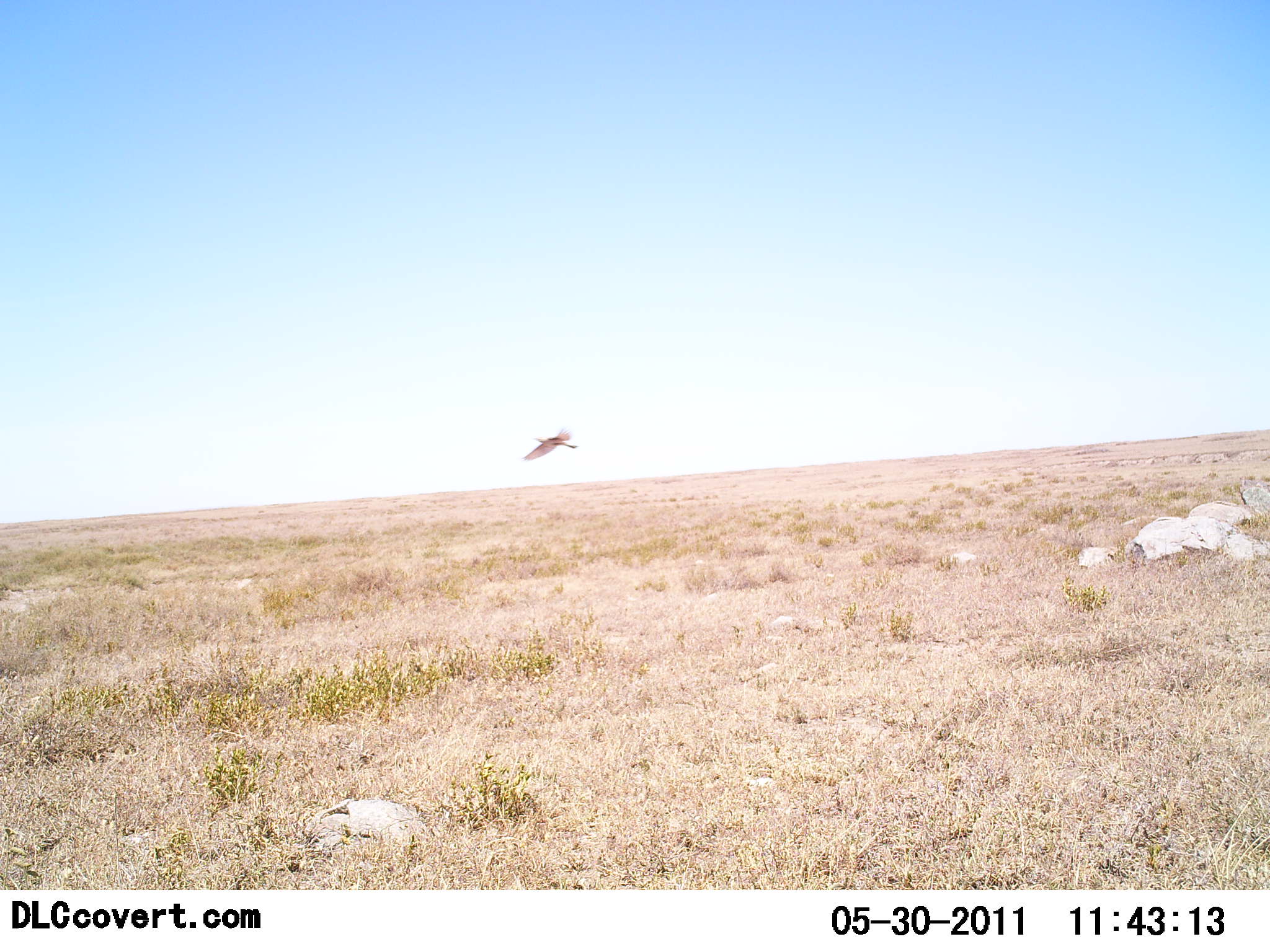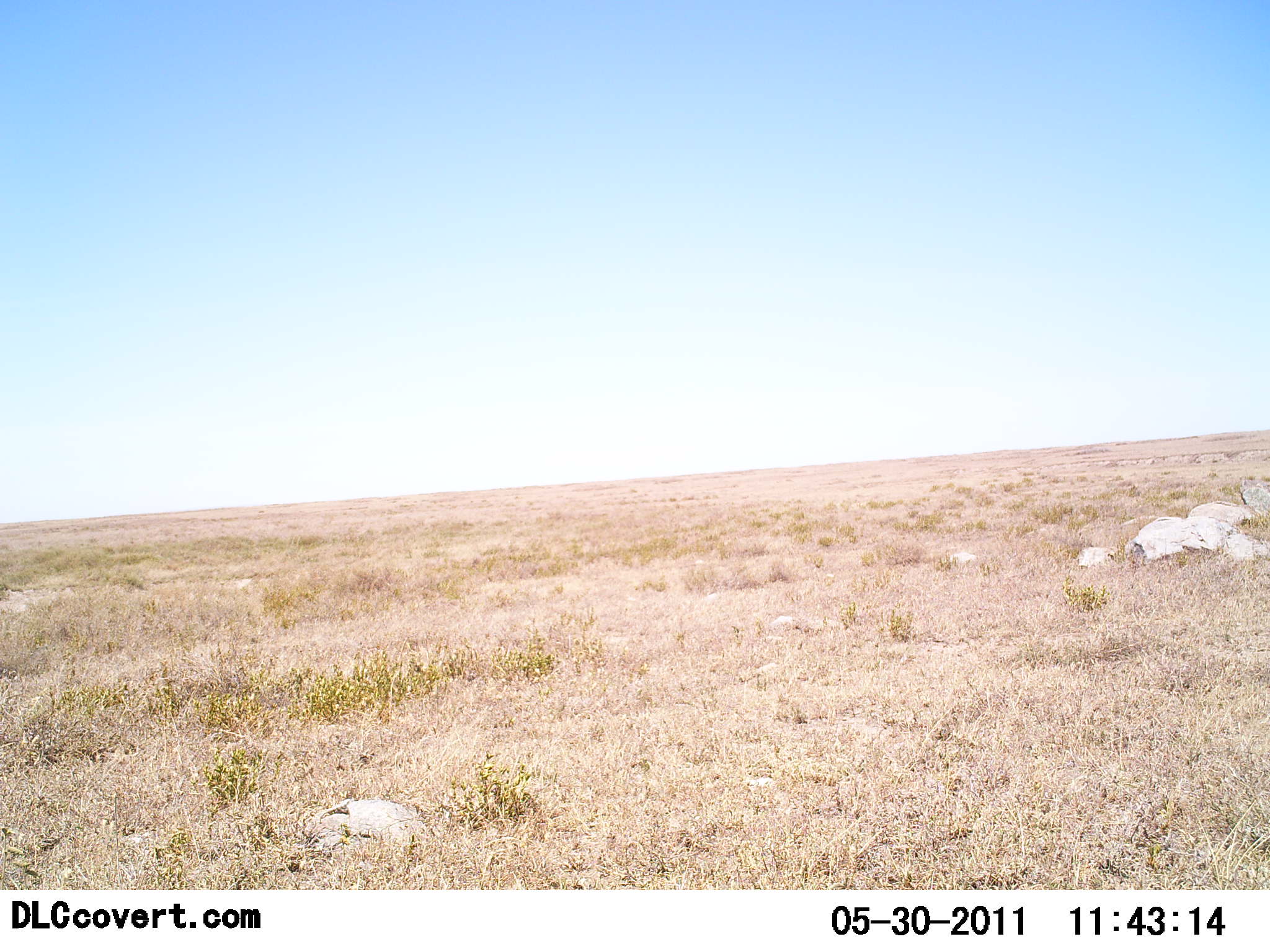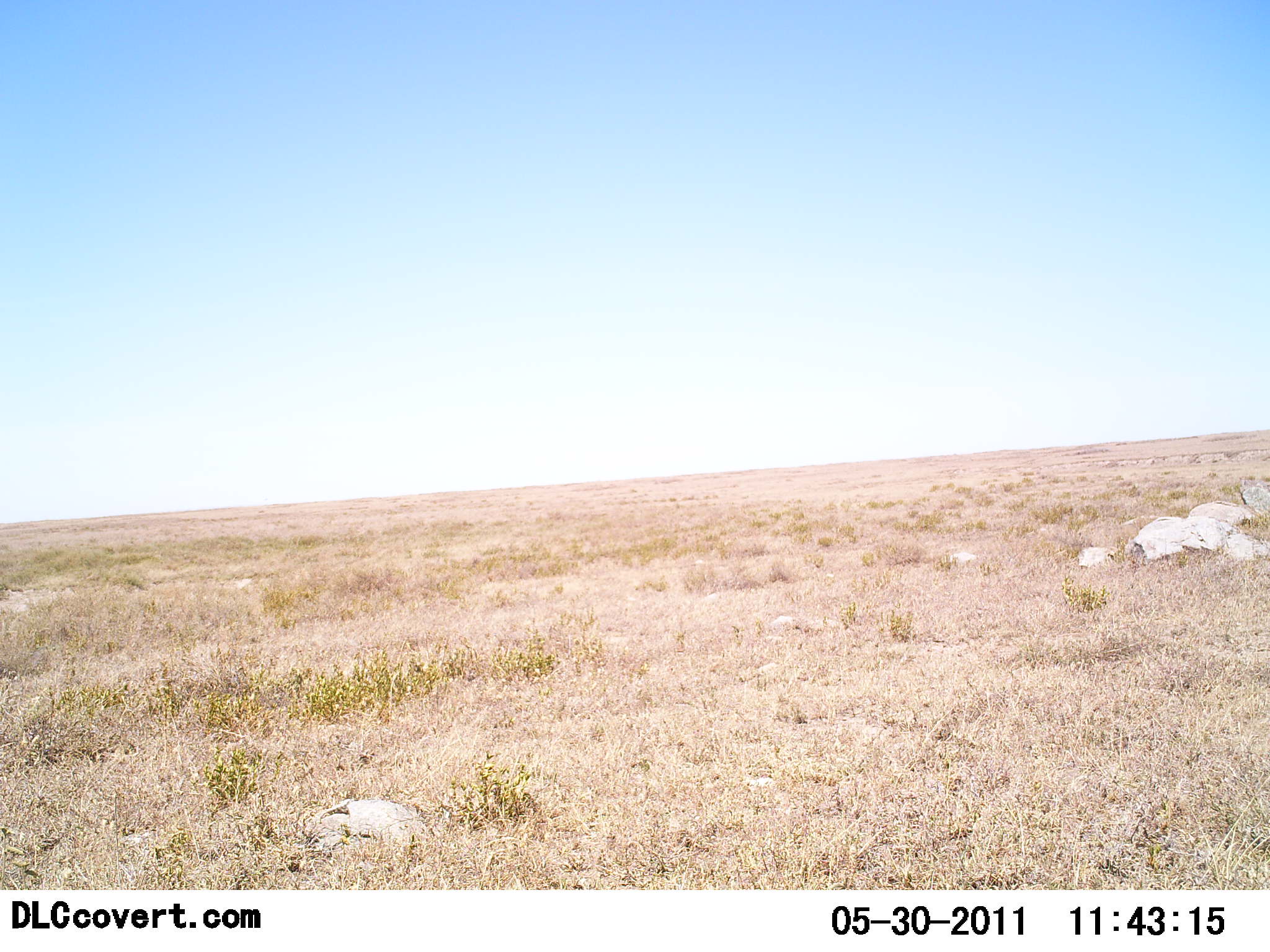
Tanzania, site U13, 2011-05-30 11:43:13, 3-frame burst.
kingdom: Animalia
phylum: Chordata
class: Aves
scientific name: Aves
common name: bird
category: otherbird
Otherbird (bird) (Aves), count 1. Behavior (volunteer vote fractions): standing 0%, resting 0%, moving 100%, interacting 0%. Young present (vote fraction): 0%. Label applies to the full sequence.